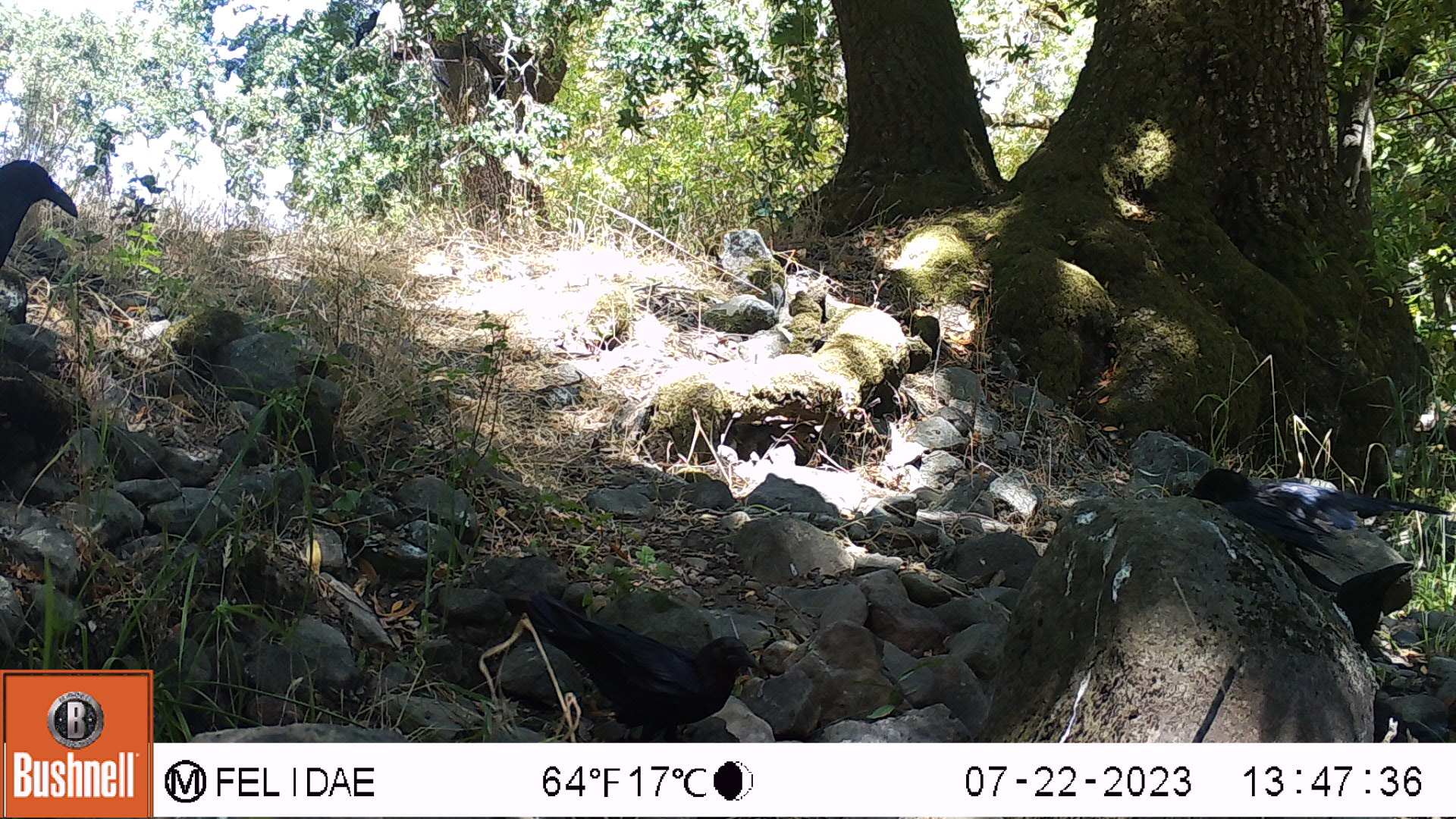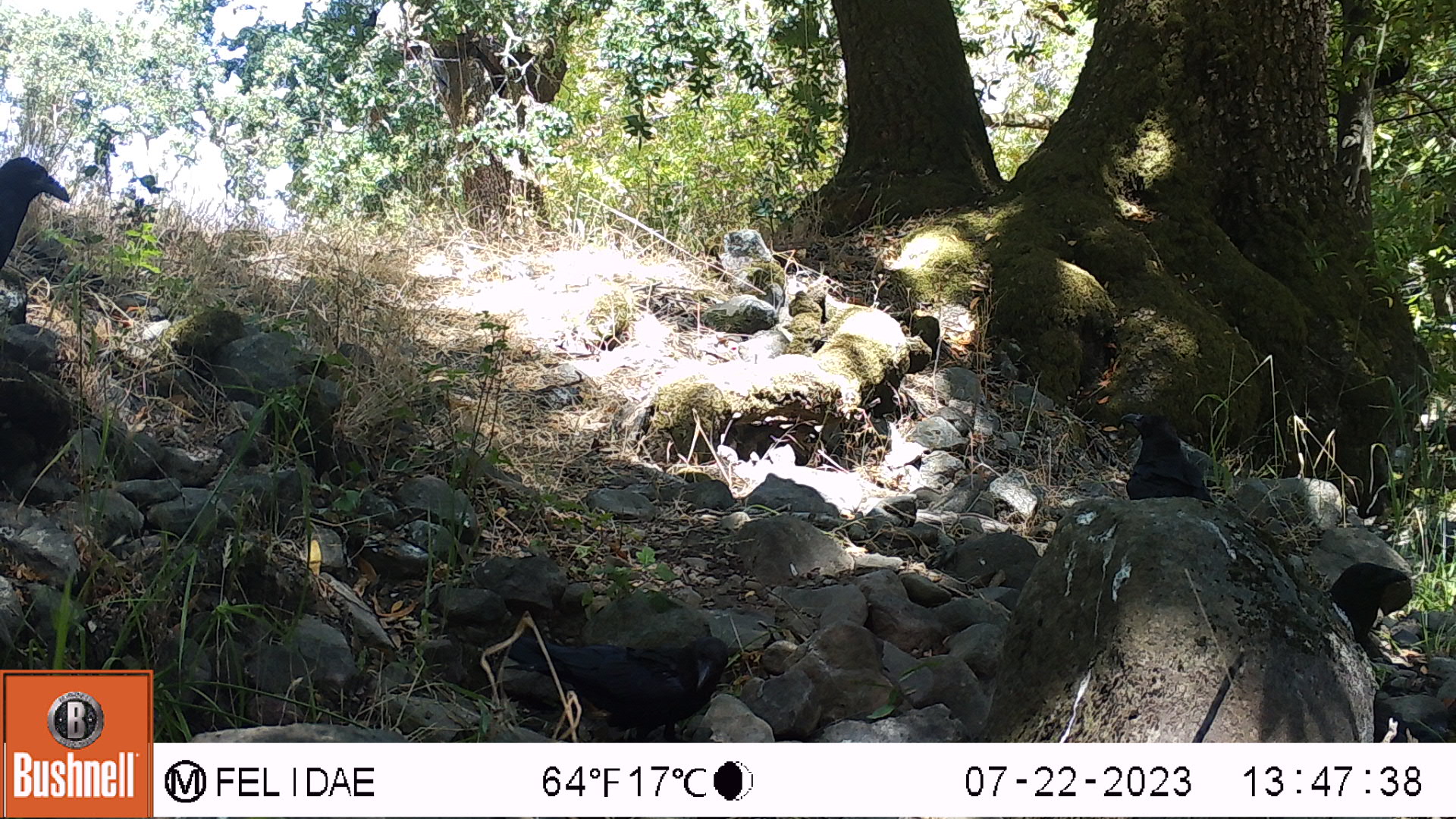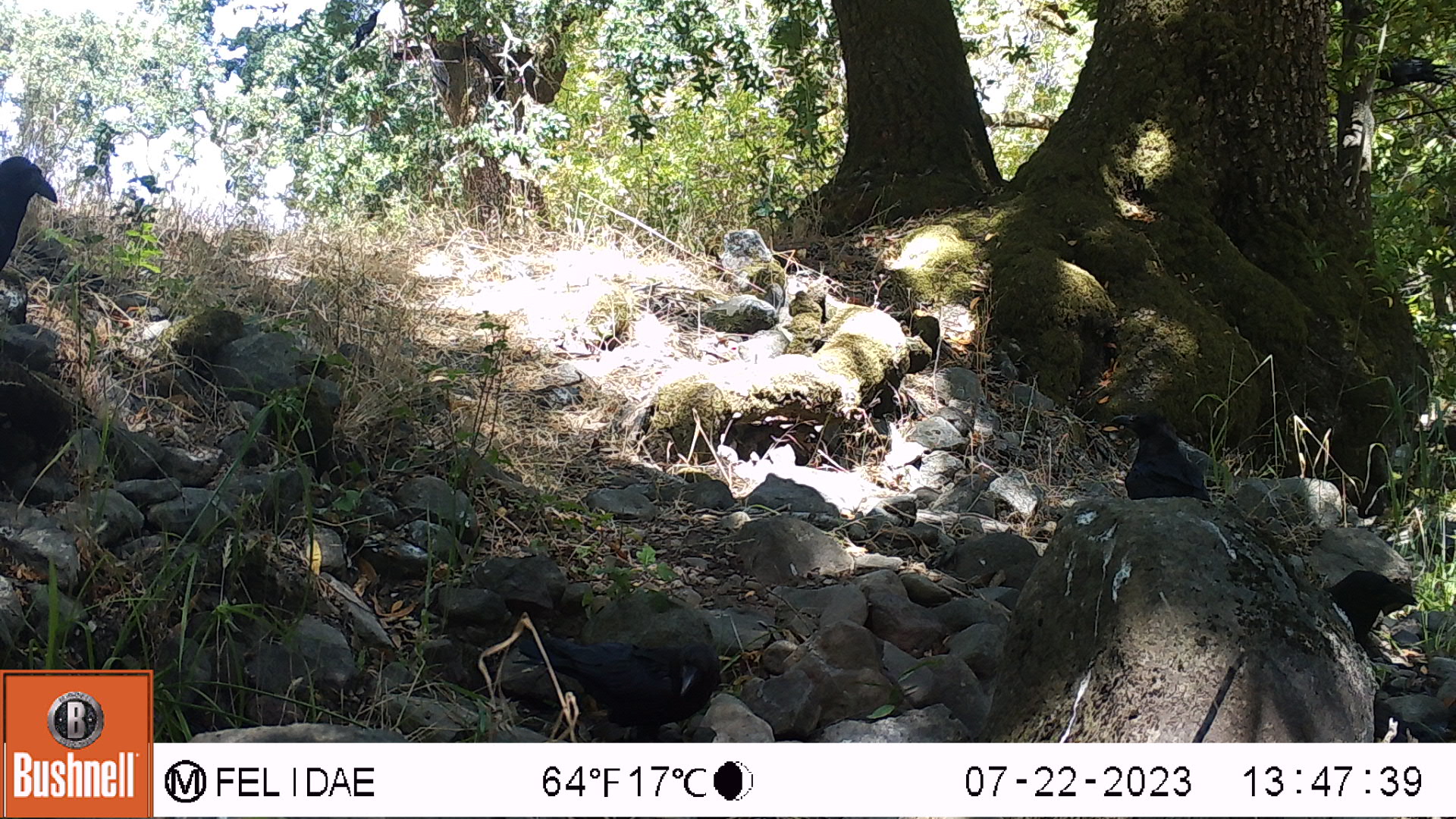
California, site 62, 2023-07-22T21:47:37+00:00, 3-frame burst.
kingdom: Animalia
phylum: Chordata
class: Aves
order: Passeriformes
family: Corvidae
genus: Corvus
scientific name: Corvus brachyrhynchos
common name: american crow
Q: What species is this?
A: American crow (Corvus brachyrhynchos).